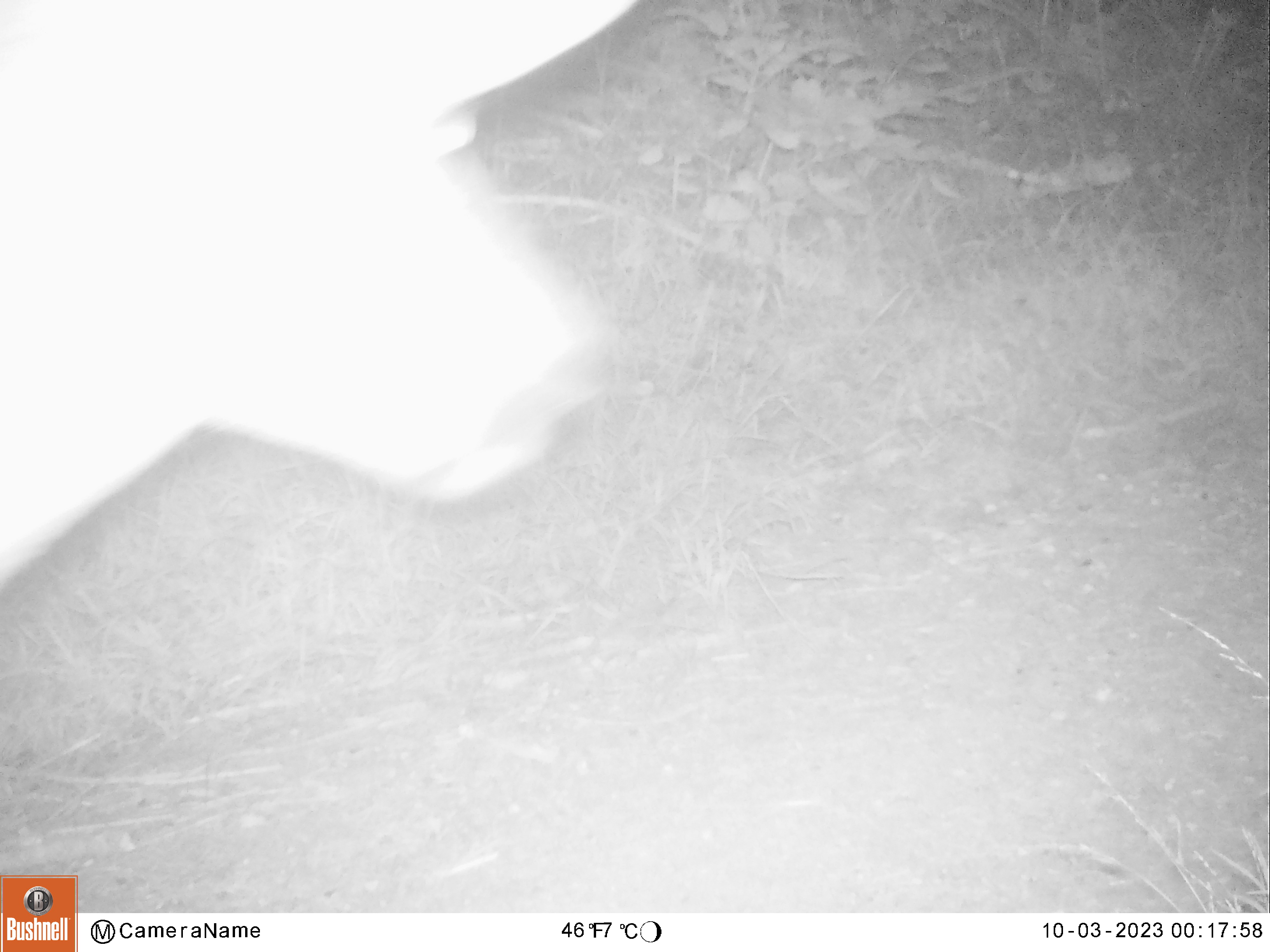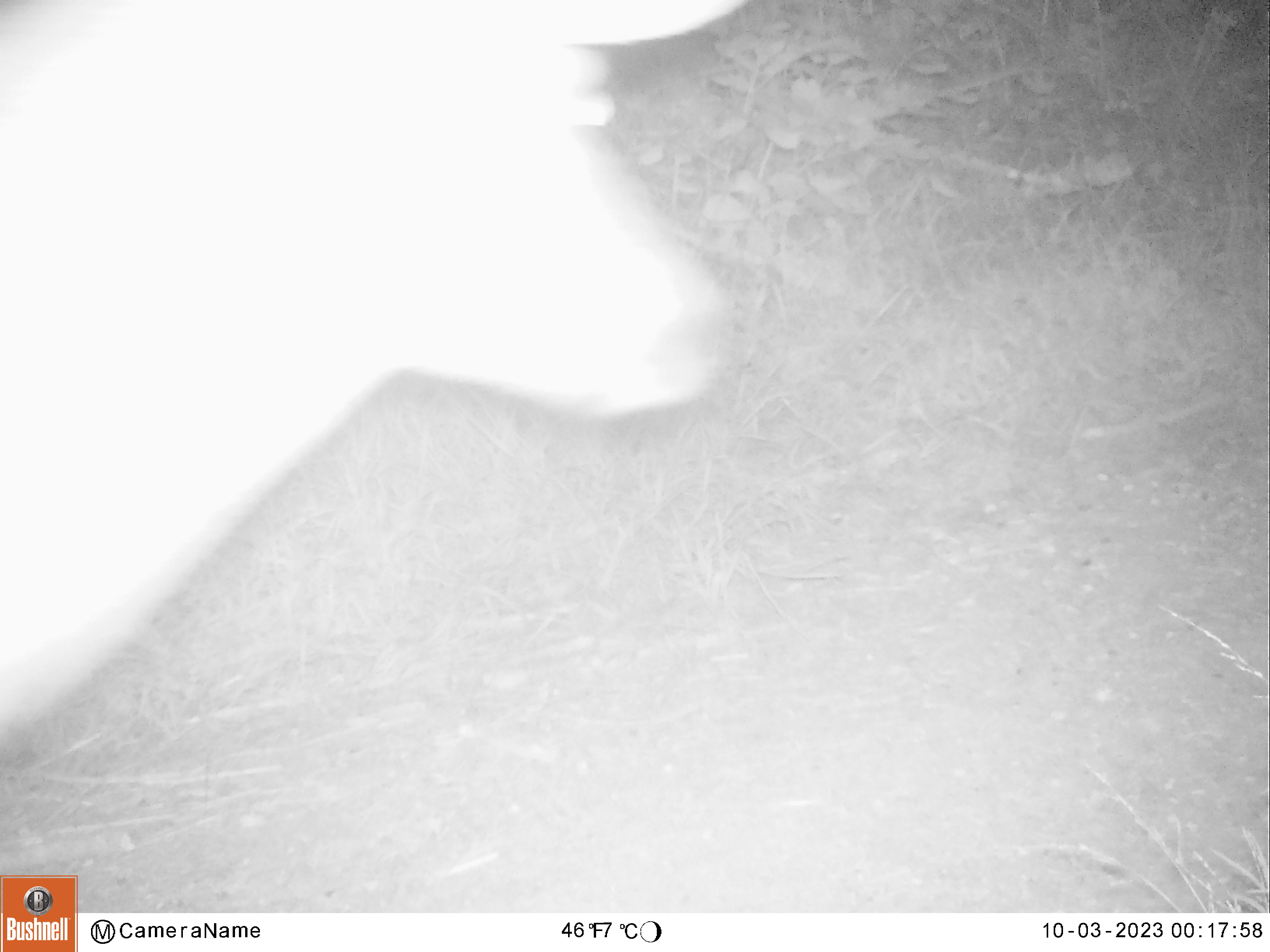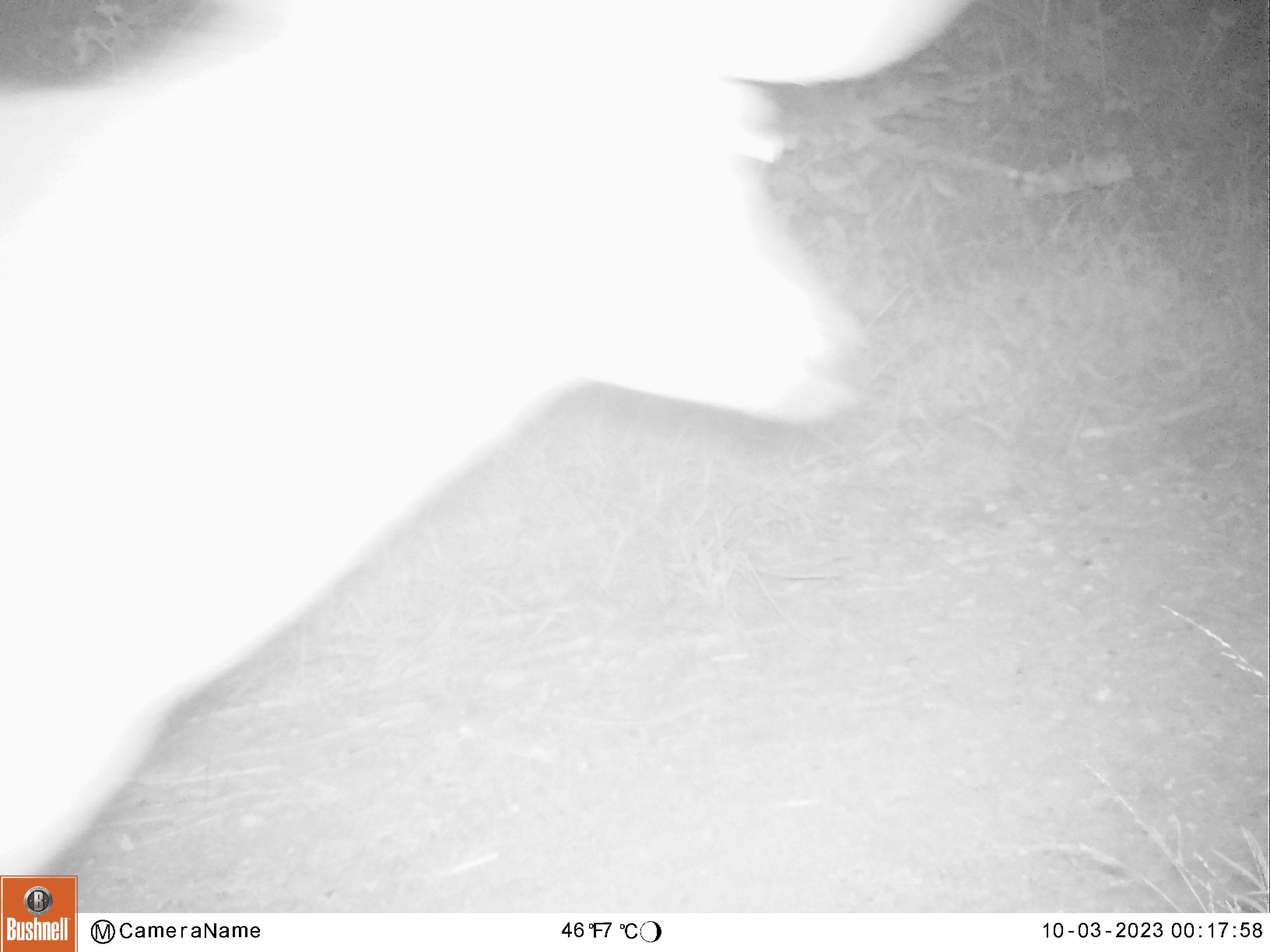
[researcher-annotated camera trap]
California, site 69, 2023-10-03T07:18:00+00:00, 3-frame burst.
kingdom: Animalia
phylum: Chordata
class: Mammalia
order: Artiodactyla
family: Cervidae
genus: Odocoileus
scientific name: Odocoileus hemionus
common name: mule deer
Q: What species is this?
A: Mule deer (Odocoileus hemionus).